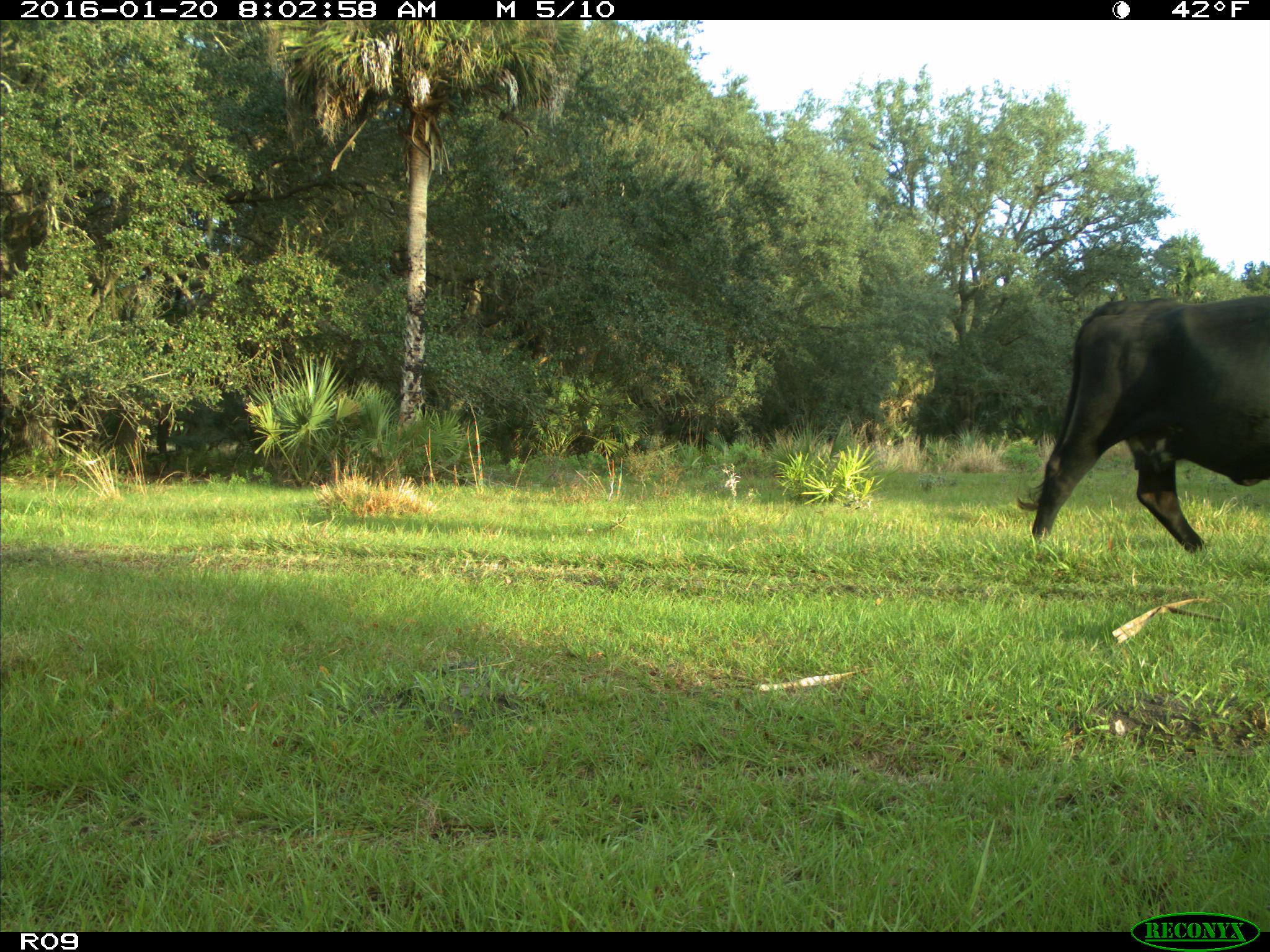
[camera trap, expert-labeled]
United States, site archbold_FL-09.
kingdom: Animalia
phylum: Chordata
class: Mammalia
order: Artiodactyla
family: Bovidae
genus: Bos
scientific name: Bos taurus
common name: domestic cow